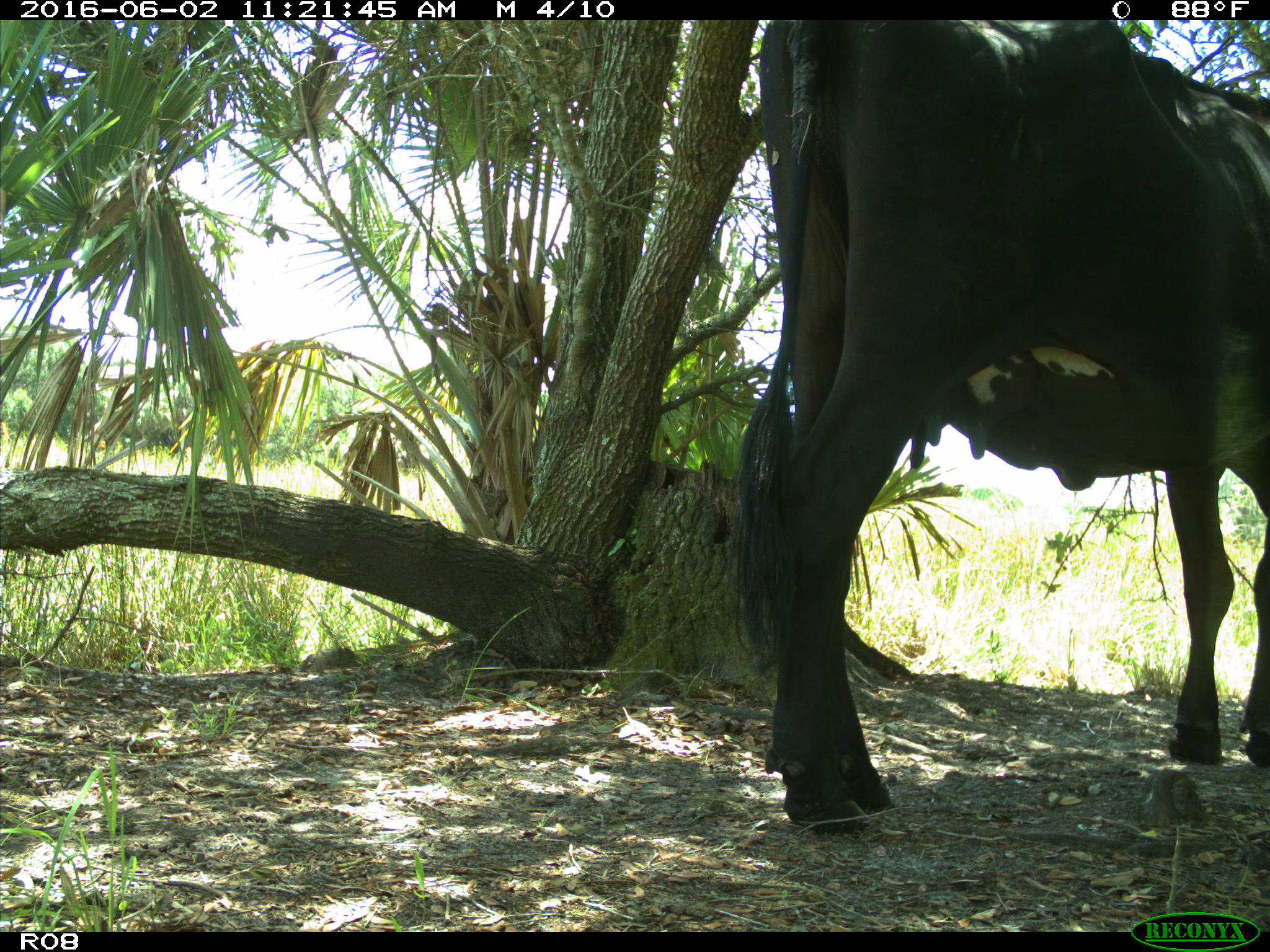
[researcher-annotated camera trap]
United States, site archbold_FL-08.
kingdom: Animalia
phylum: Chordata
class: Mammalia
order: Artiodactyla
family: Bovidae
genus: Bos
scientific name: Bos taurus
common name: domestic cow